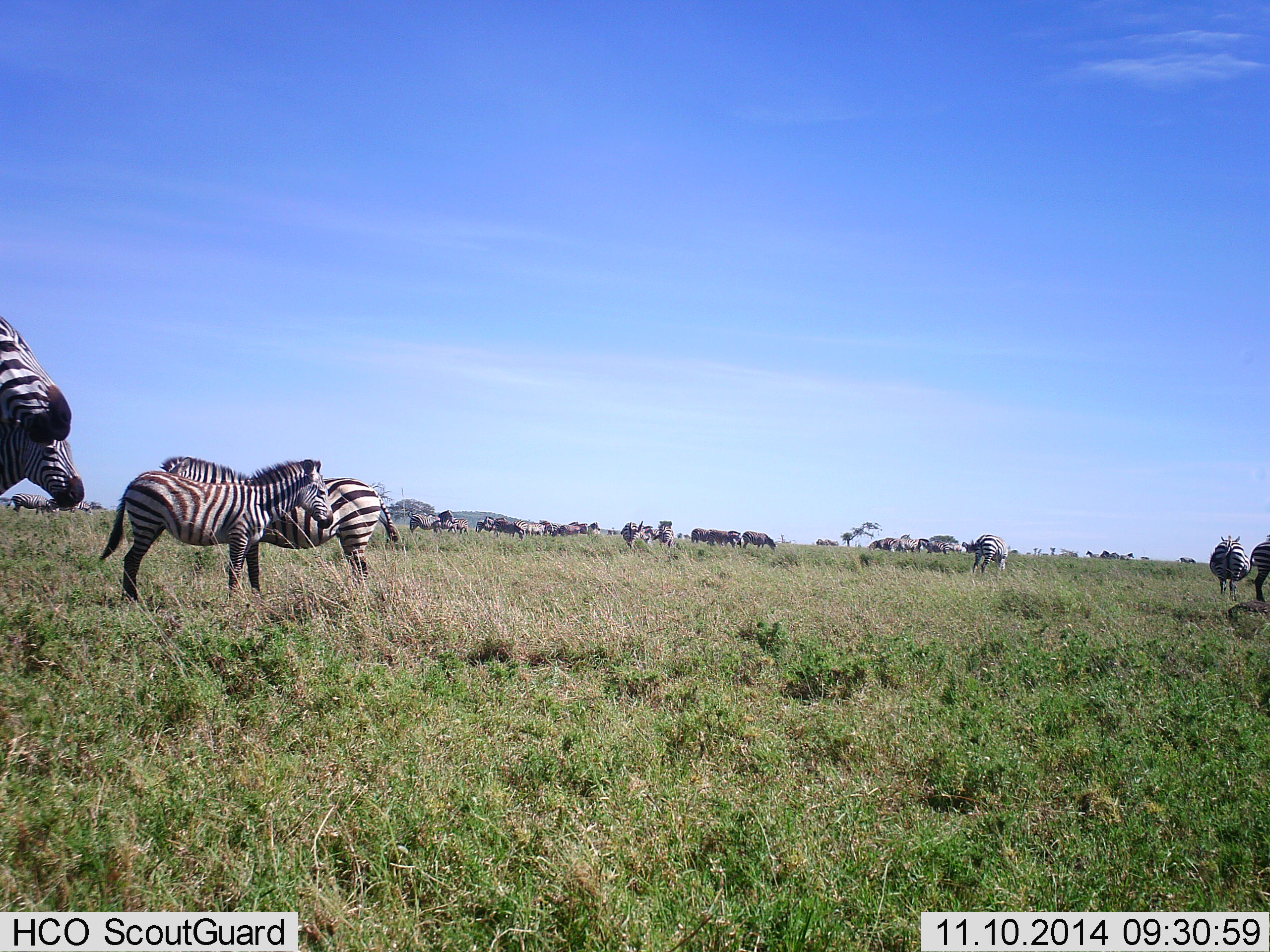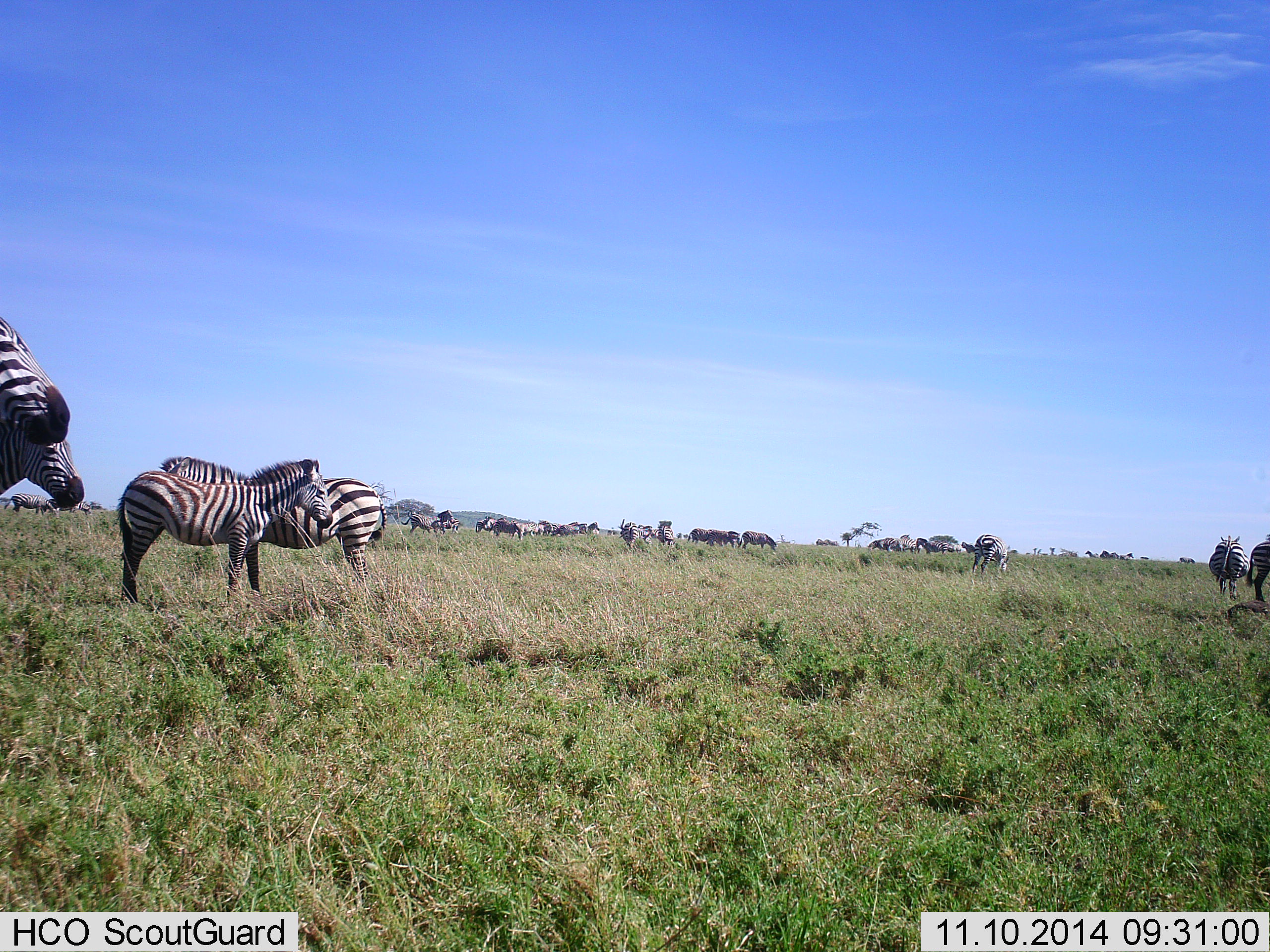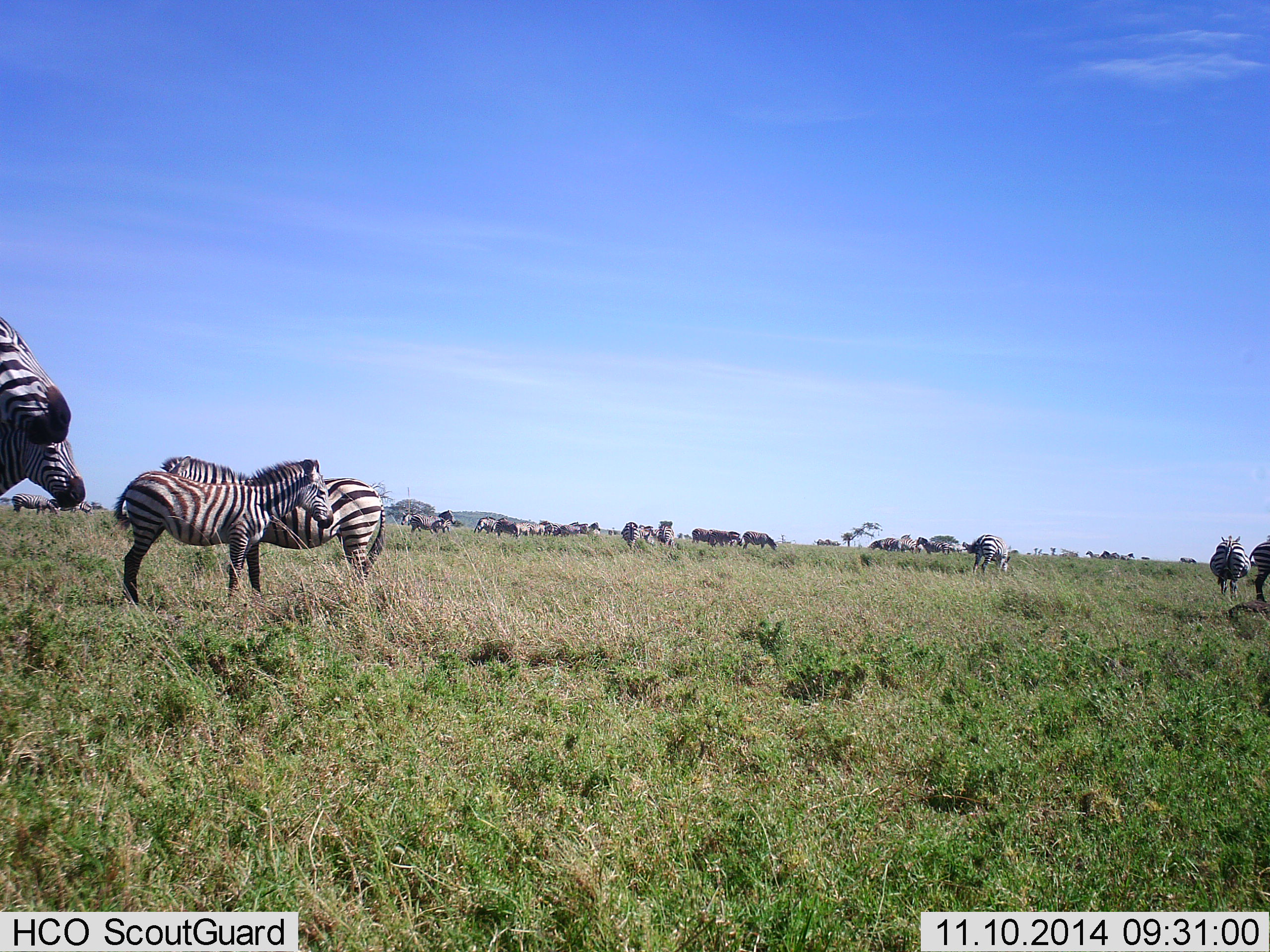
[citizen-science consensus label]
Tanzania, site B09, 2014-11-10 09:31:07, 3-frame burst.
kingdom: Animalia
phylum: Chordata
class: Mammalia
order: Perissodactyla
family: Equidae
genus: Equus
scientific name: Equus quagga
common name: plains zebra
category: zebra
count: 11-50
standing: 85%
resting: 15%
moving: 31%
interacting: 15%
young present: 8%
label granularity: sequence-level